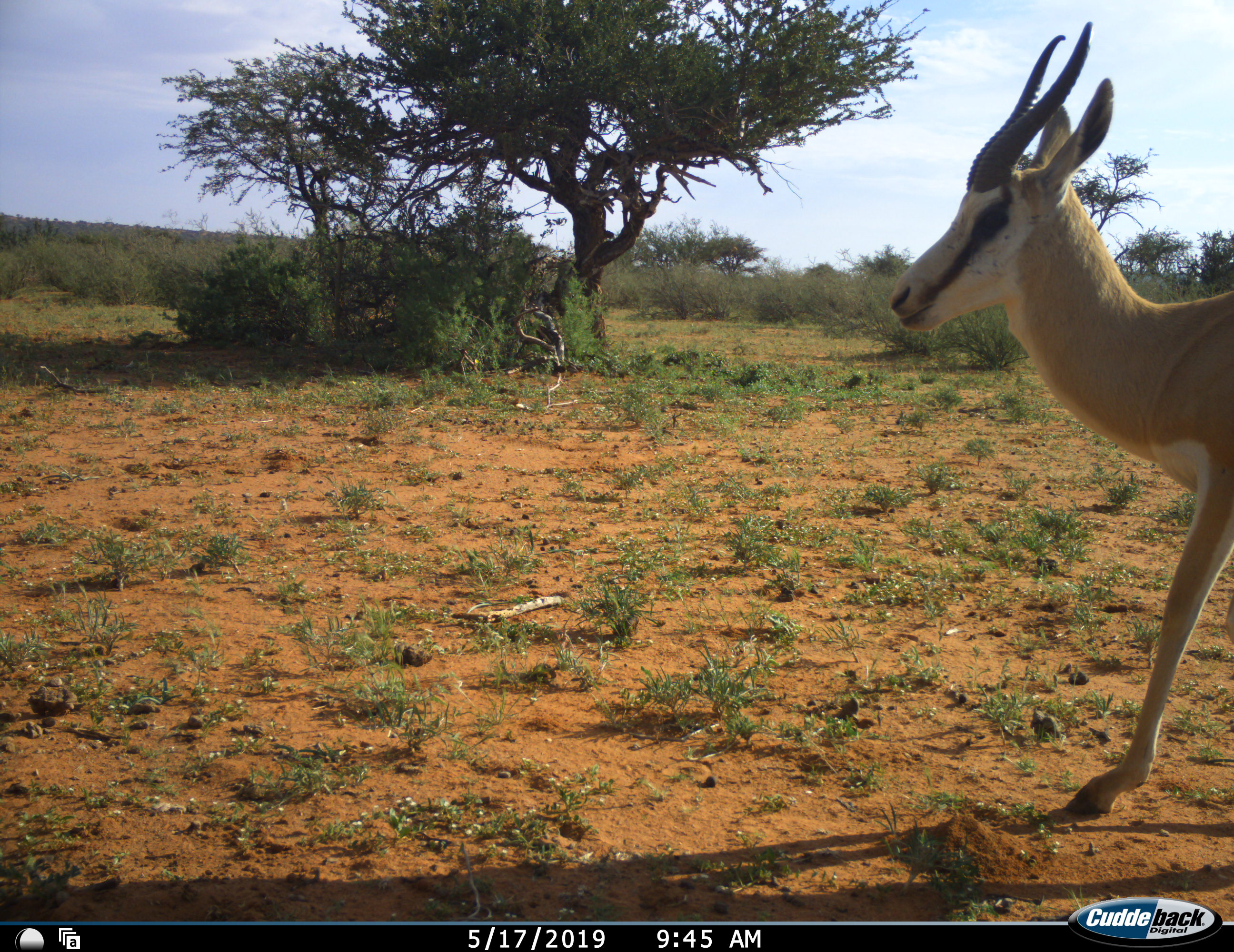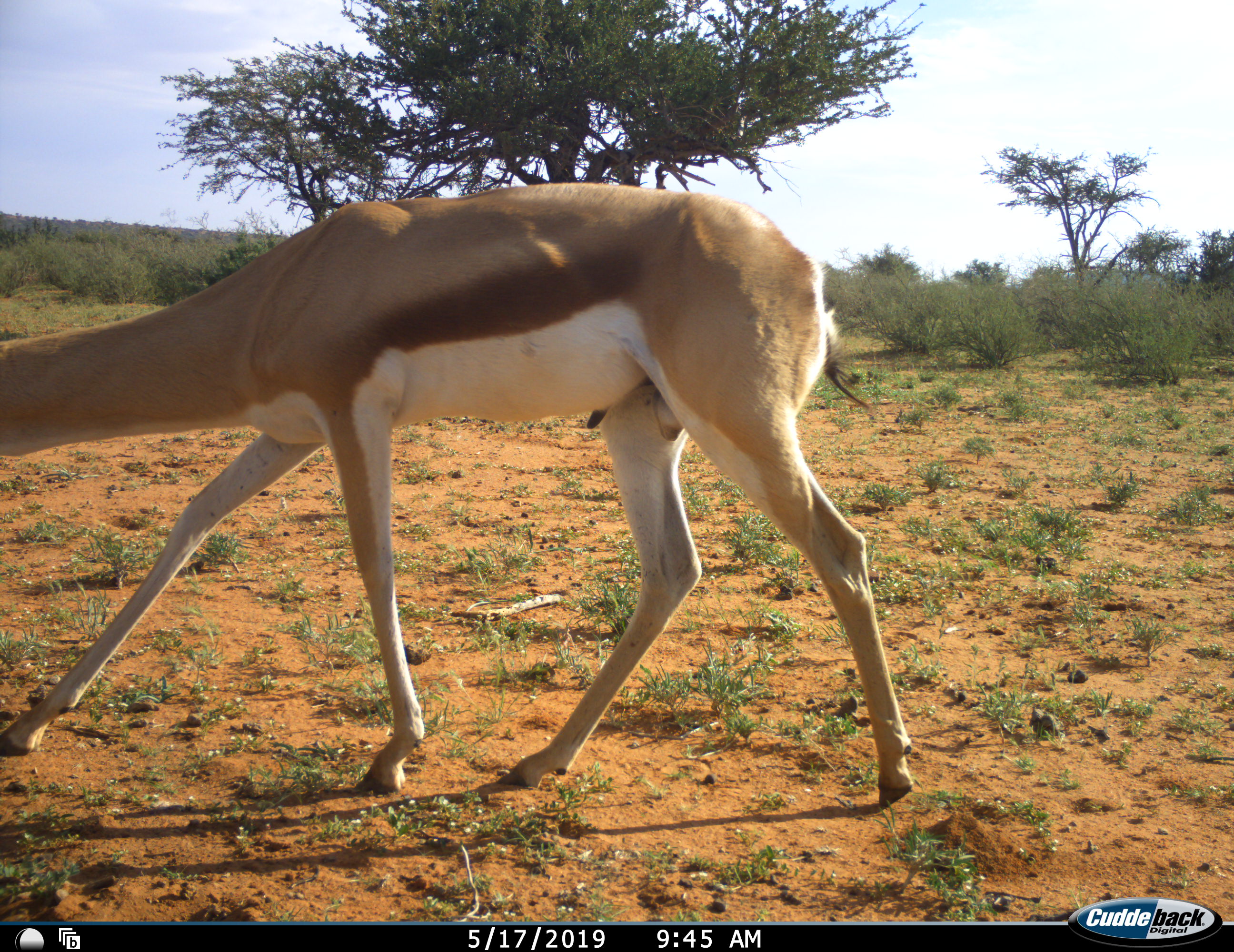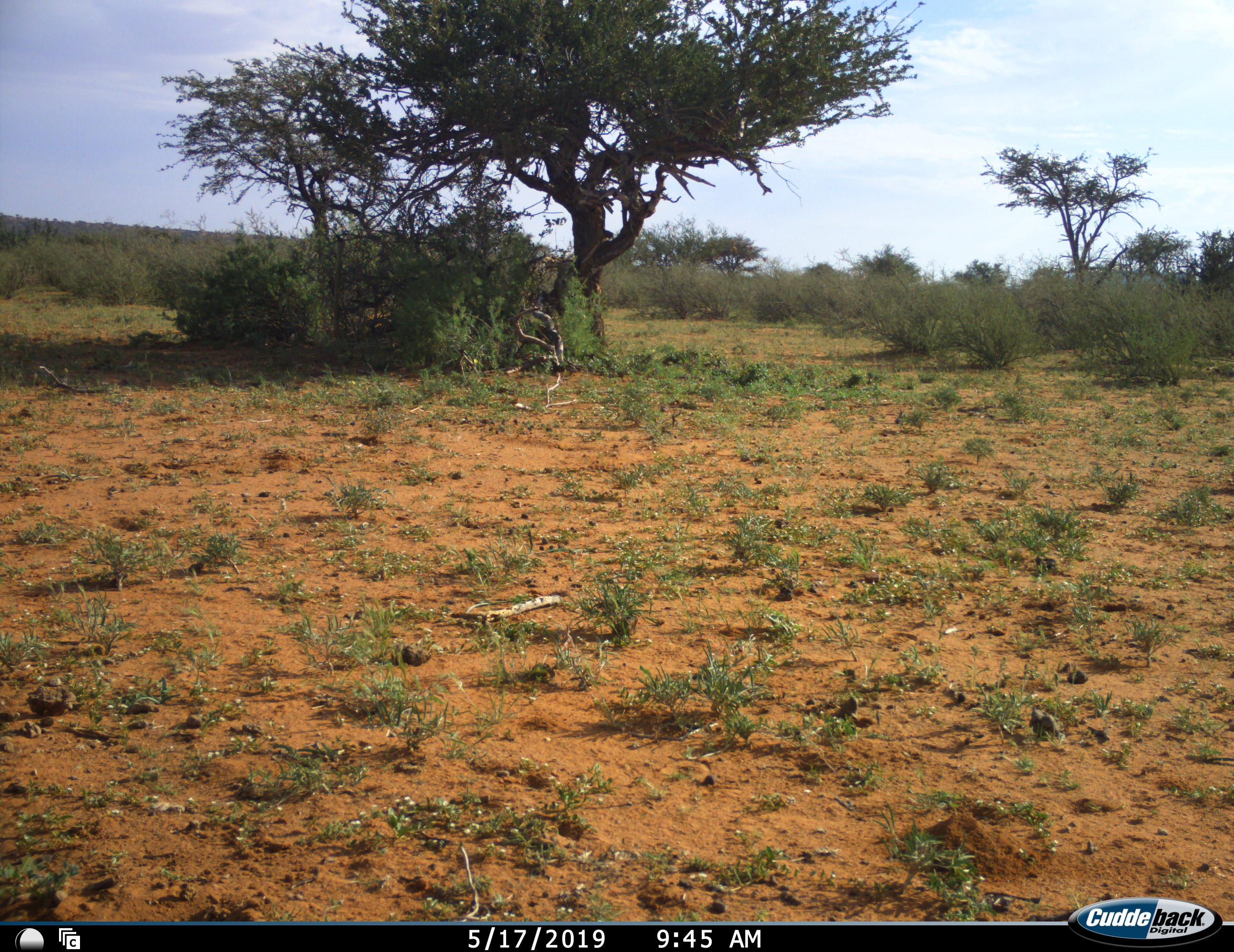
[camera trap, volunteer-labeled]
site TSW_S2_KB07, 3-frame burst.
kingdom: Animalia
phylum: Chordata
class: Mammalia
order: Artiodactyla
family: Bovidae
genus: Antidorcas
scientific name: Antidorcas marsupialis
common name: springbok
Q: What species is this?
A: Springbok (Antidorcas marsupialis).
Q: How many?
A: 1.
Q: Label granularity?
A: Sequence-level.